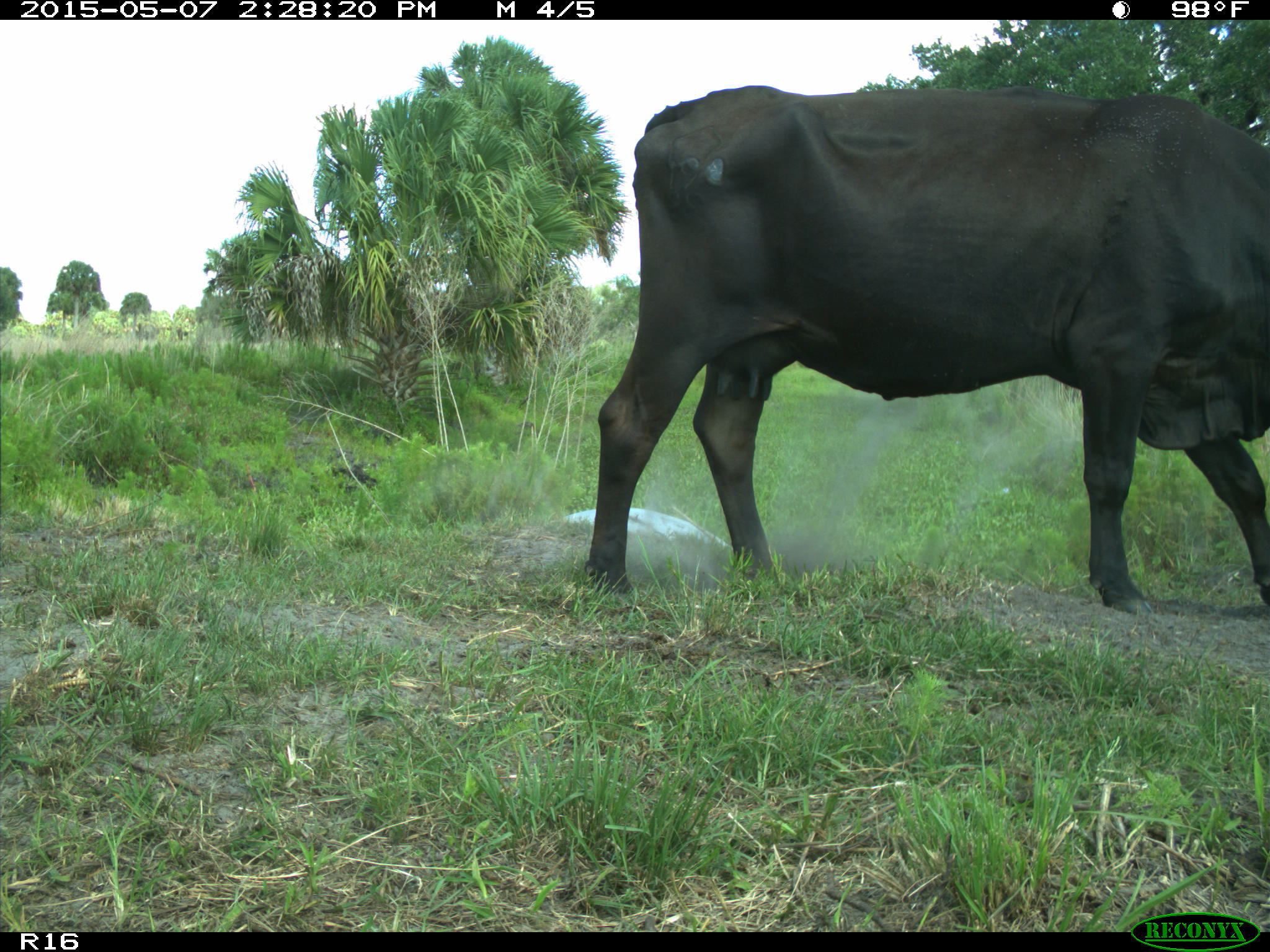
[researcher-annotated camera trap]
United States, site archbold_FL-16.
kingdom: Animalia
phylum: Chordata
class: Mammalia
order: Artiodactyla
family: Bovidae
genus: Bos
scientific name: Bos taurus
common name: domestic cow